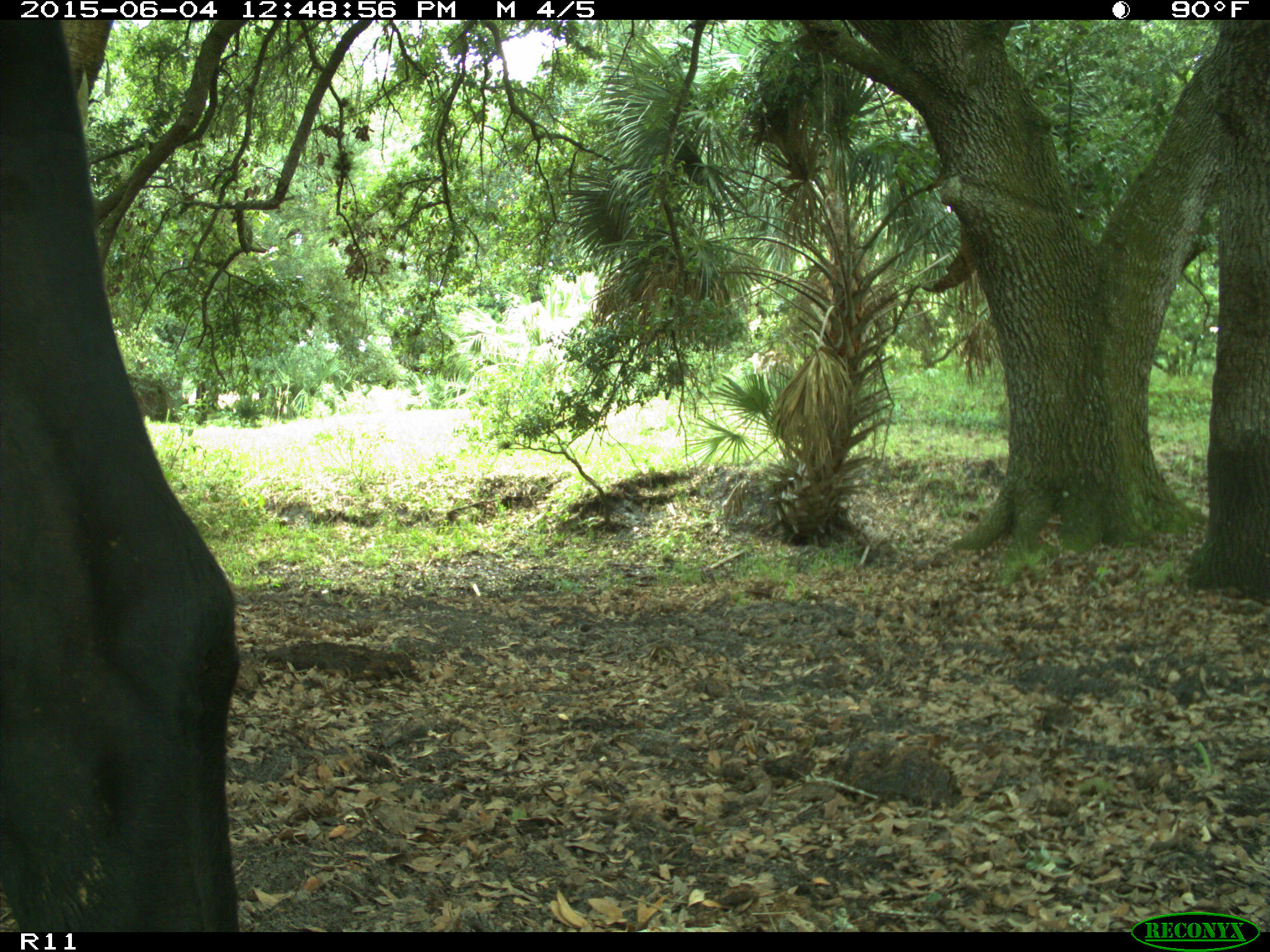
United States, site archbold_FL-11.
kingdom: Animalia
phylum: Chordata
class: Mammalia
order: Artiodactyla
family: Bovidae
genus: Bos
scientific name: Bos taurus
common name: domestic cow